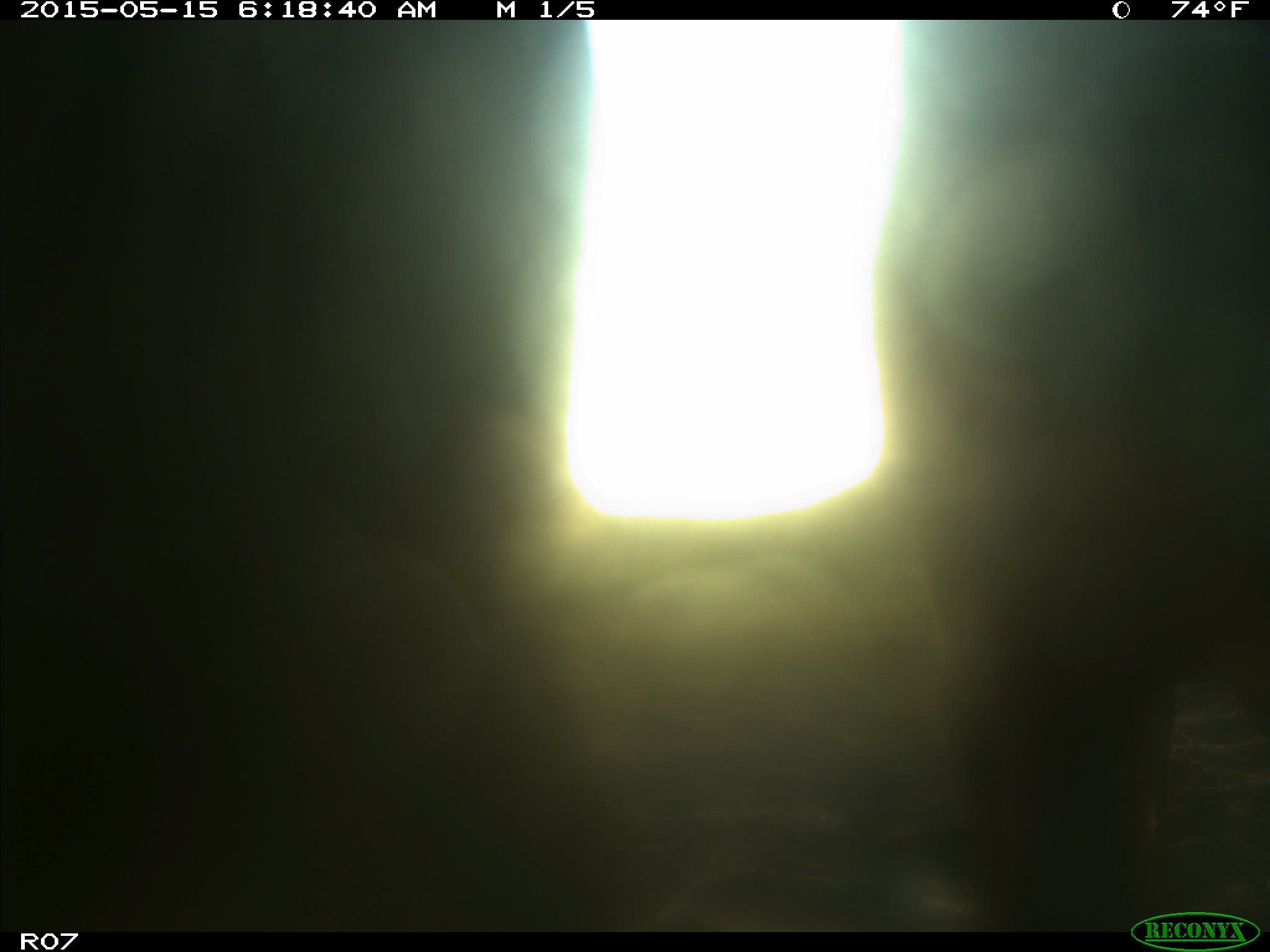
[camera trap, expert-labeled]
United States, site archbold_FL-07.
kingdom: Animalia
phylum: Chordata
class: Mammalia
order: Artiodactyla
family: Bovidae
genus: Bos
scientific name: Bos taurus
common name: domestic cow